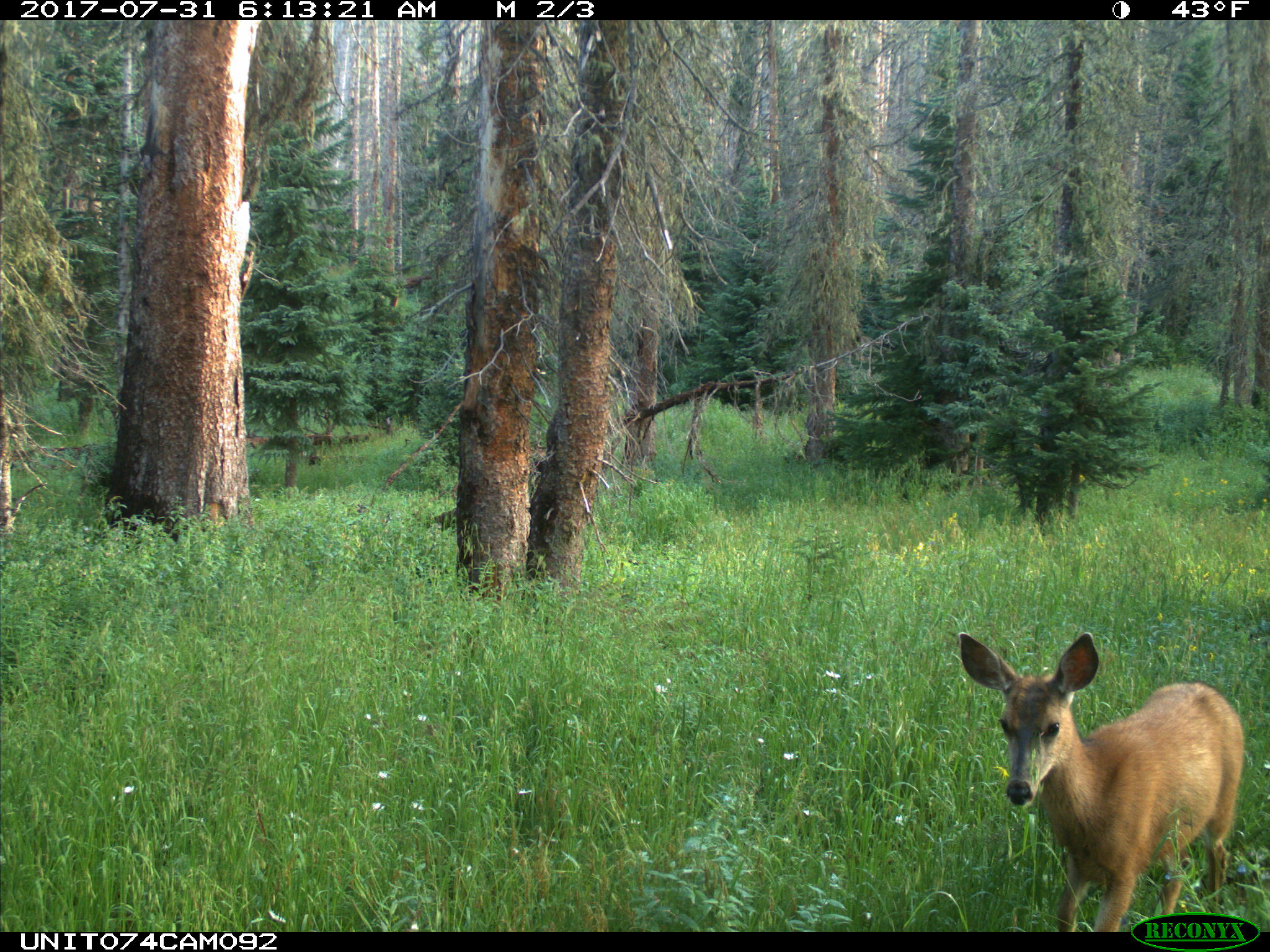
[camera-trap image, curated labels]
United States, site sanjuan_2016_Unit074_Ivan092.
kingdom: Animalia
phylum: Chordata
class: Mammalia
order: Artiodactyla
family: Cervidae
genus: Odocoileus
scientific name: Odocoileus hemionus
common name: mule deer